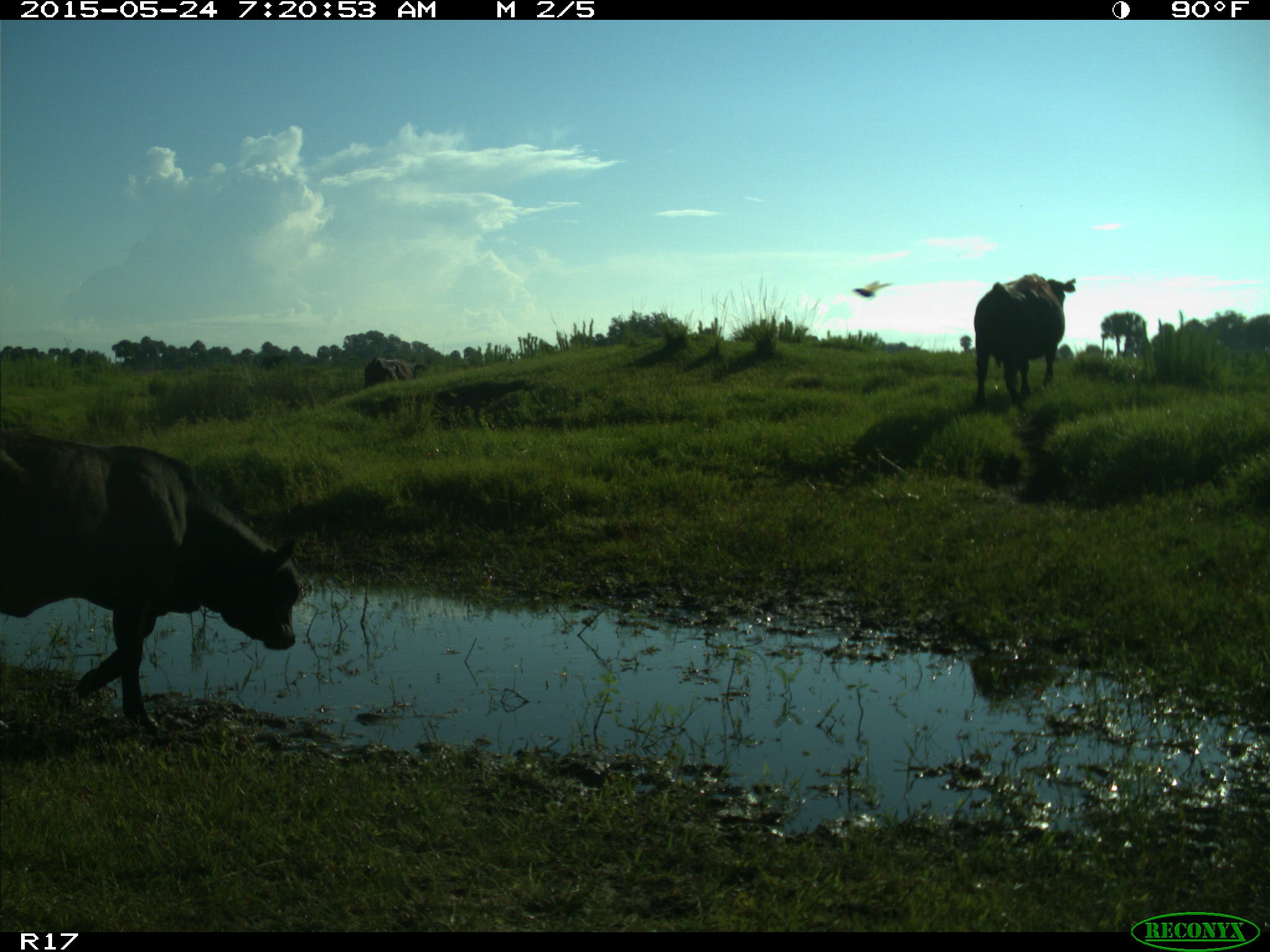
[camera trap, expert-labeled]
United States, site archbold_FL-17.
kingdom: Animalia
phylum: Chordata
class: Mammalia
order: Artiodactyla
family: Bovidae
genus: Bos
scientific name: Bos taurus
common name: domestic cow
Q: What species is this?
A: Bos taurus (domestic cow).